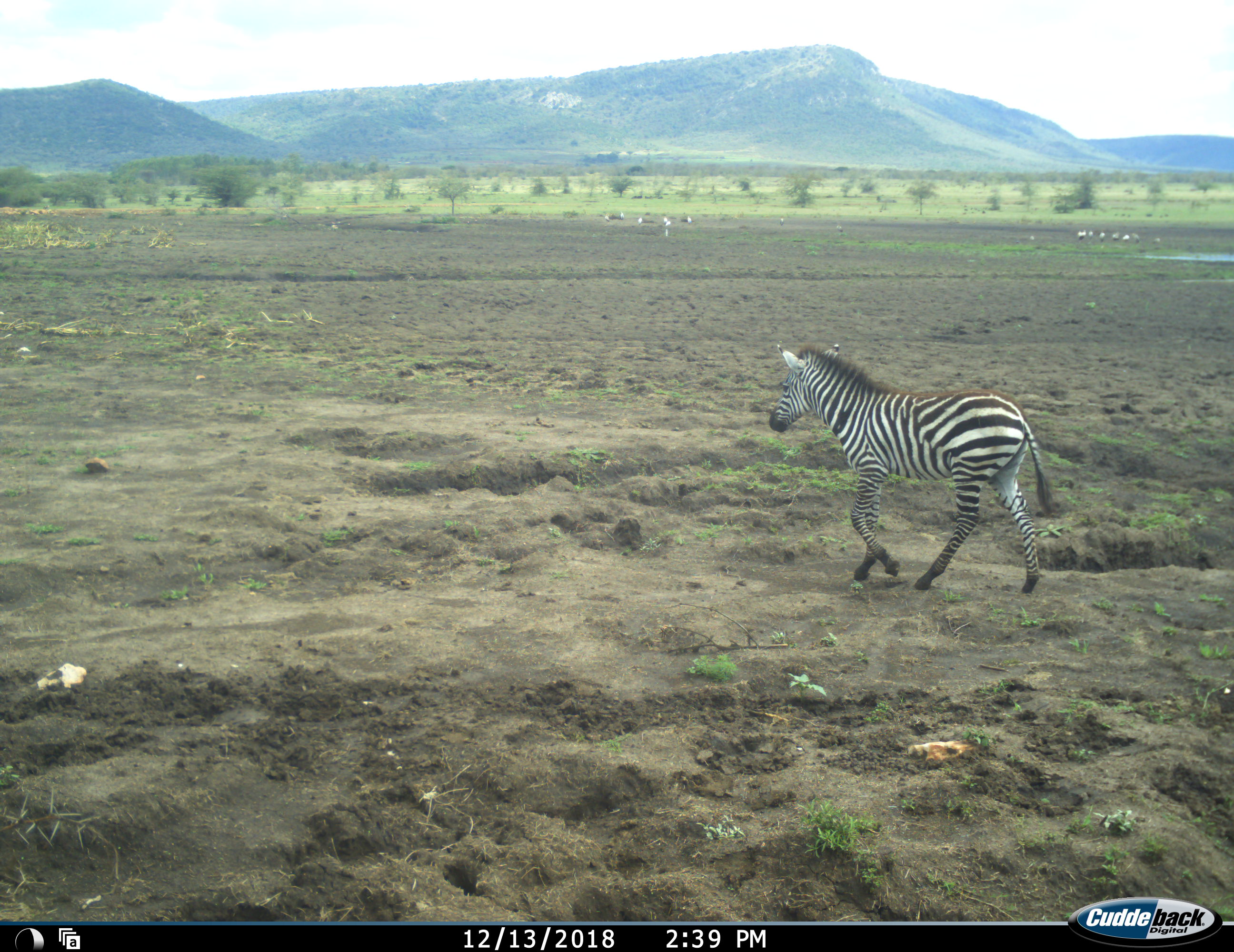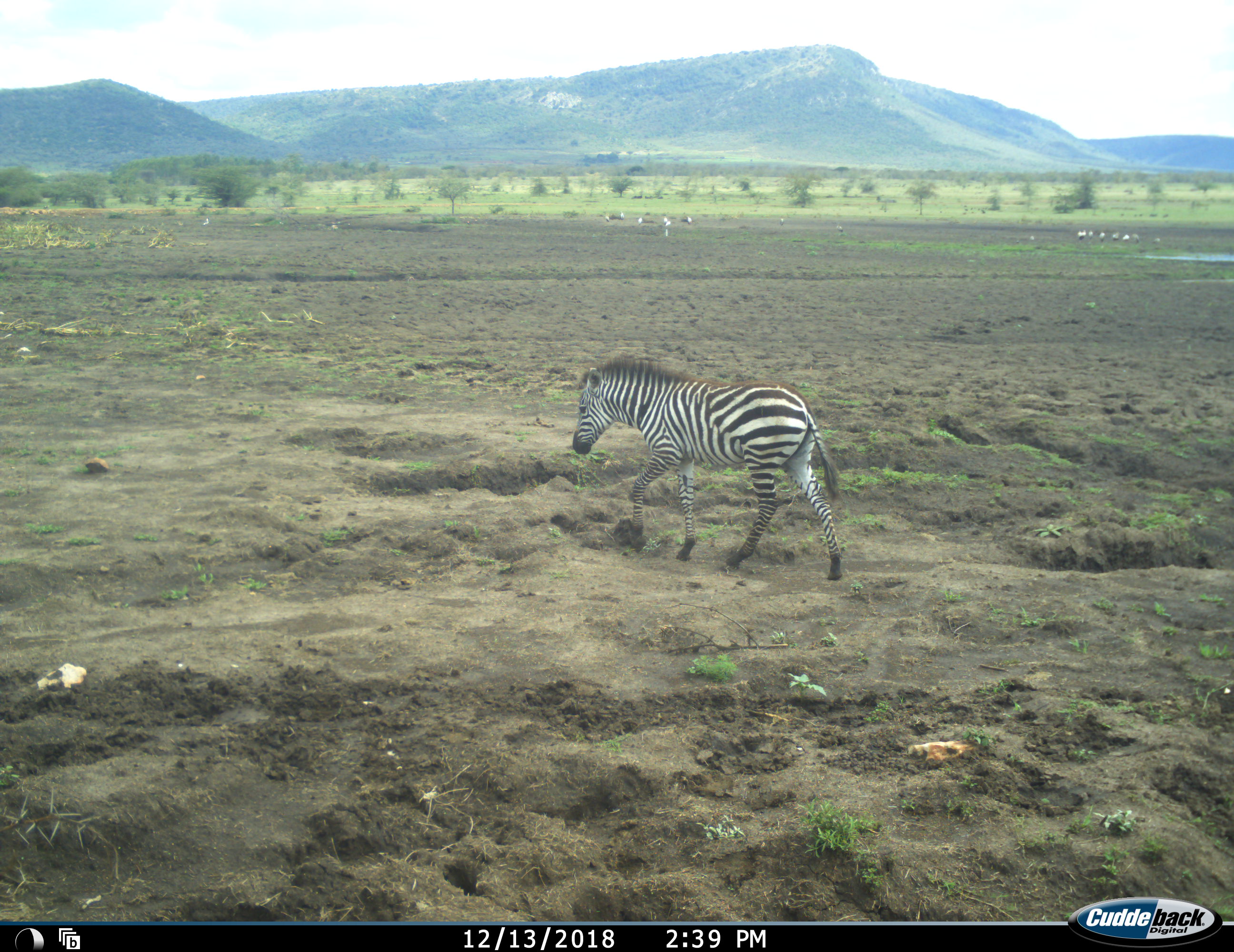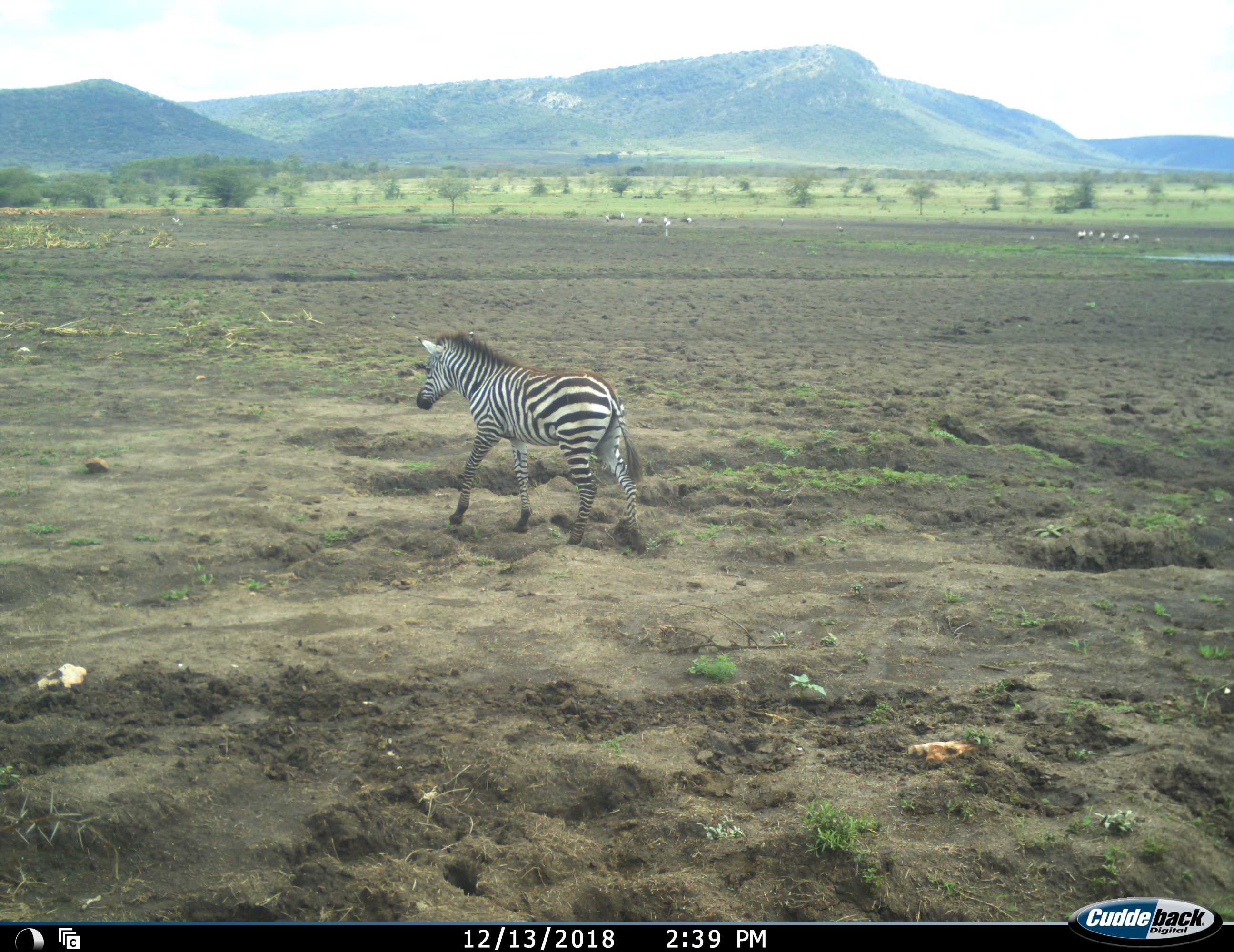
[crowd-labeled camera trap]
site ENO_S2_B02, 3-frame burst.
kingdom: Animalia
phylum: Chordata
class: Mammalia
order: Perissodactyla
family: Equidae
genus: Equus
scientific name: Equus quagga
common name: plains zebra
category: zebraplains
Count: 1.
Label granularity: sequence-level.